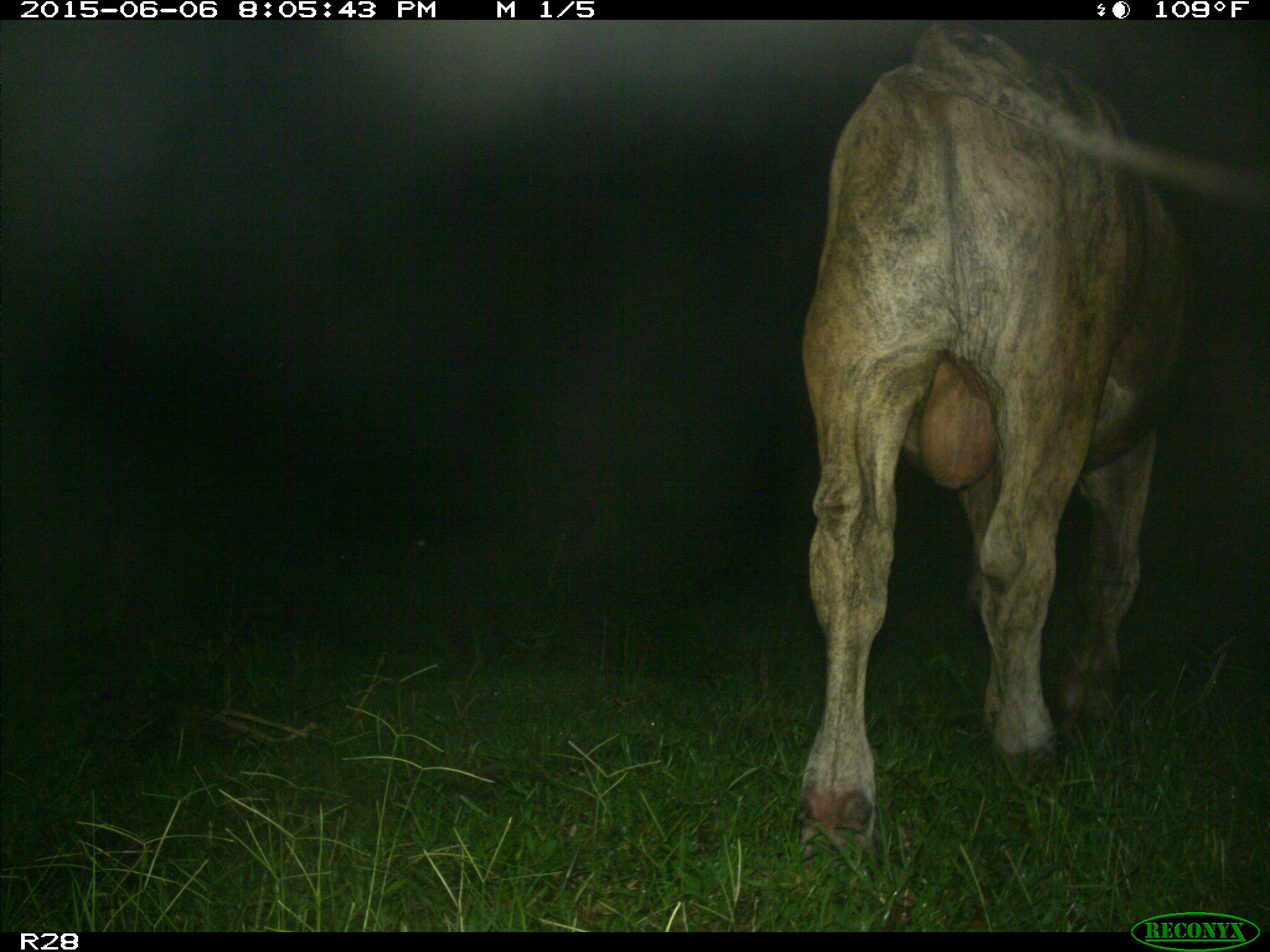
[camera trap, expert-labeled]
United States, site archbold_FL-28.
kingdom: Animalia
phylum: Chordata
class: Mammalia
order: Artiodactyla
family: Bovidae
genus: Bos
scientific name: Bos taurus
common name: domestic cow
Bos taurus (domestic cow).